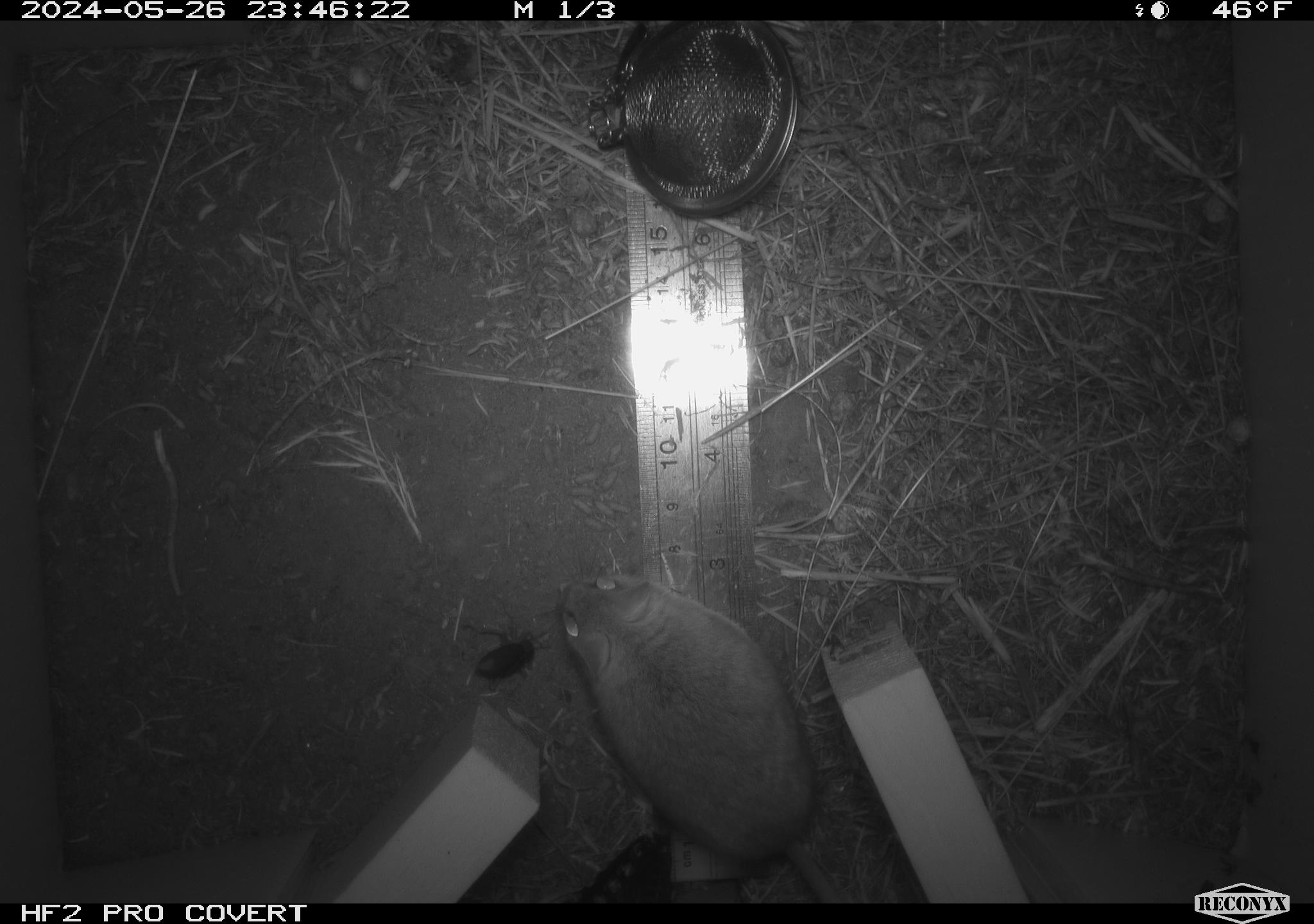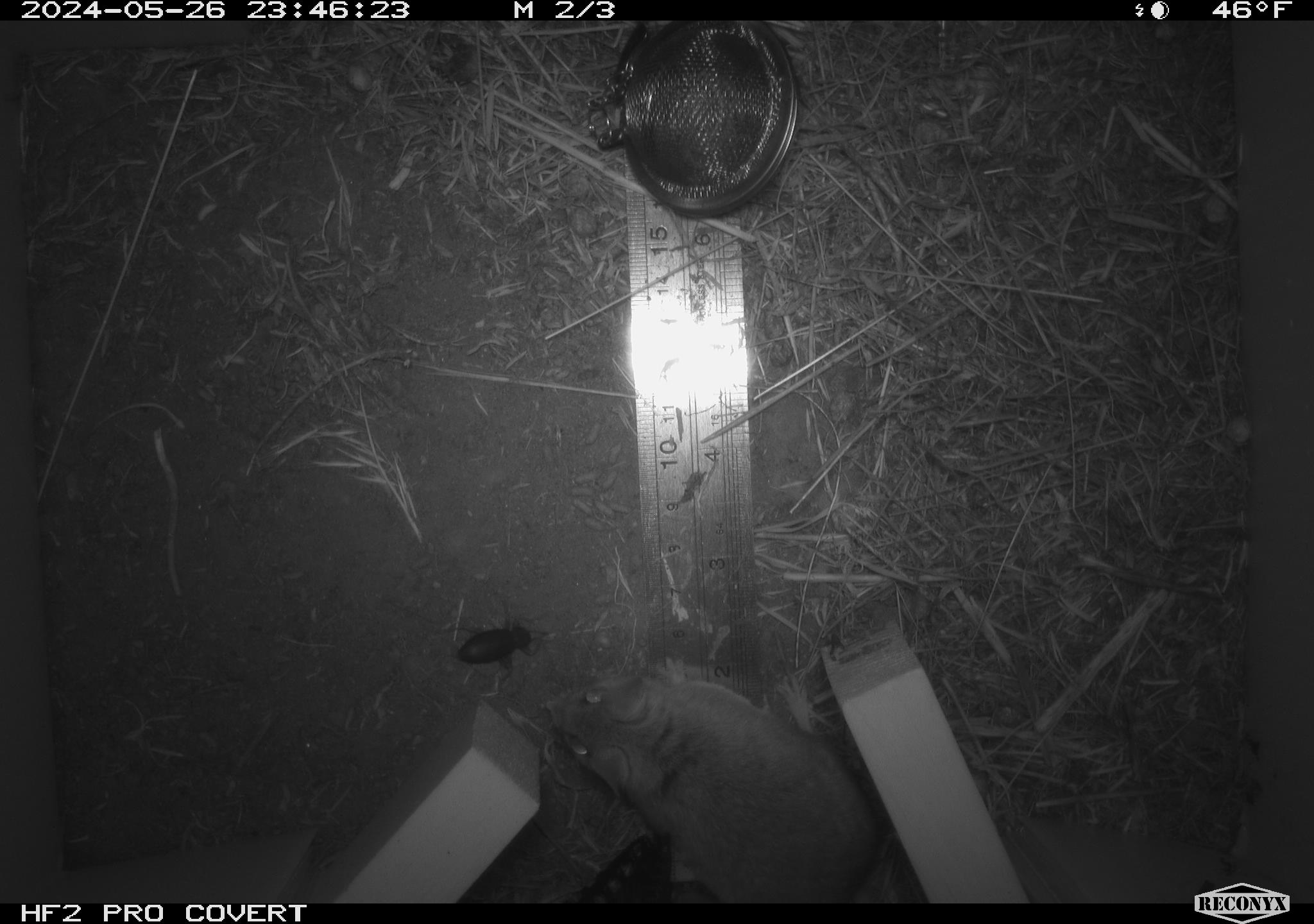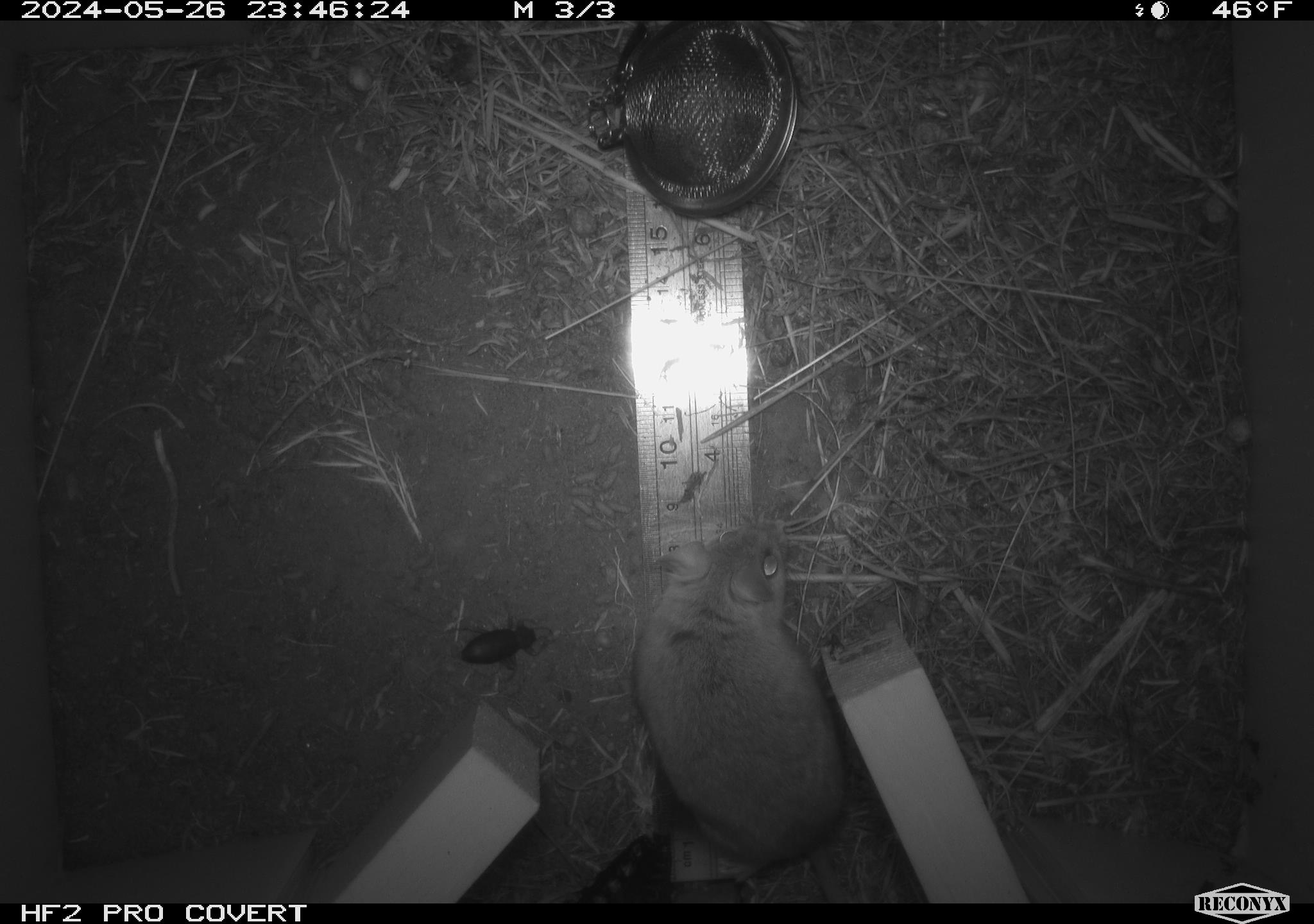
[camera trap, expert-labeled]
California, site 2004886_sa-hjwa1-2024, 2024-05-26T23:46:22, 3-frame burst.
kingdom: Animalia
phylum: Chordata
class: Mammalia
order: Rodentia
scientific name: Rodentia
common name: rodent